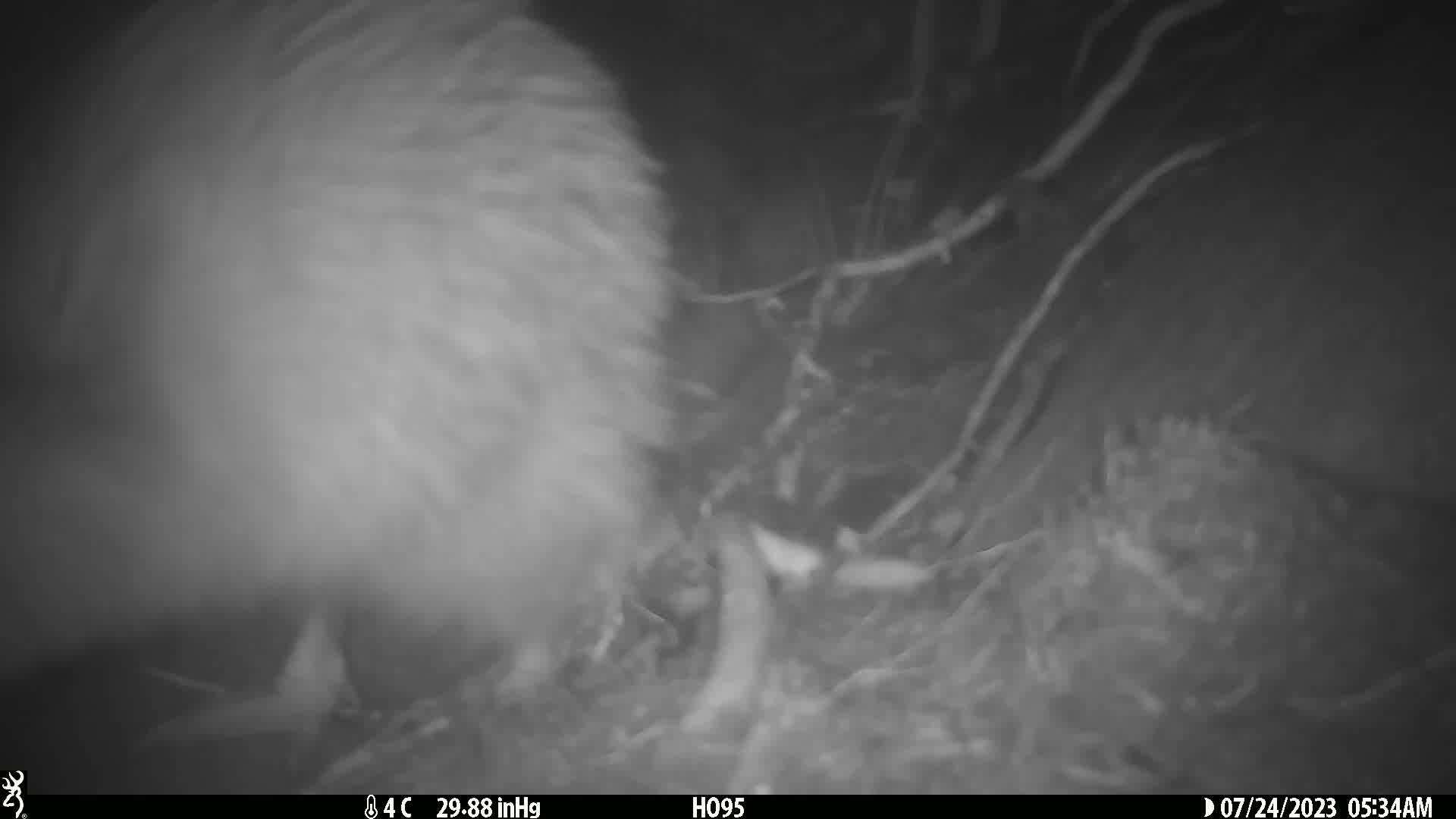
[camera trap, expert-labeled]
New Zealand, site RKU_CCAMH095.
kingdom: Animalia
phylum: Chordata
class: Aves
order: Apterygiformes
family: Apterygidae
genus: Apteryx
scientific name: Apteryx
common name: kiwi